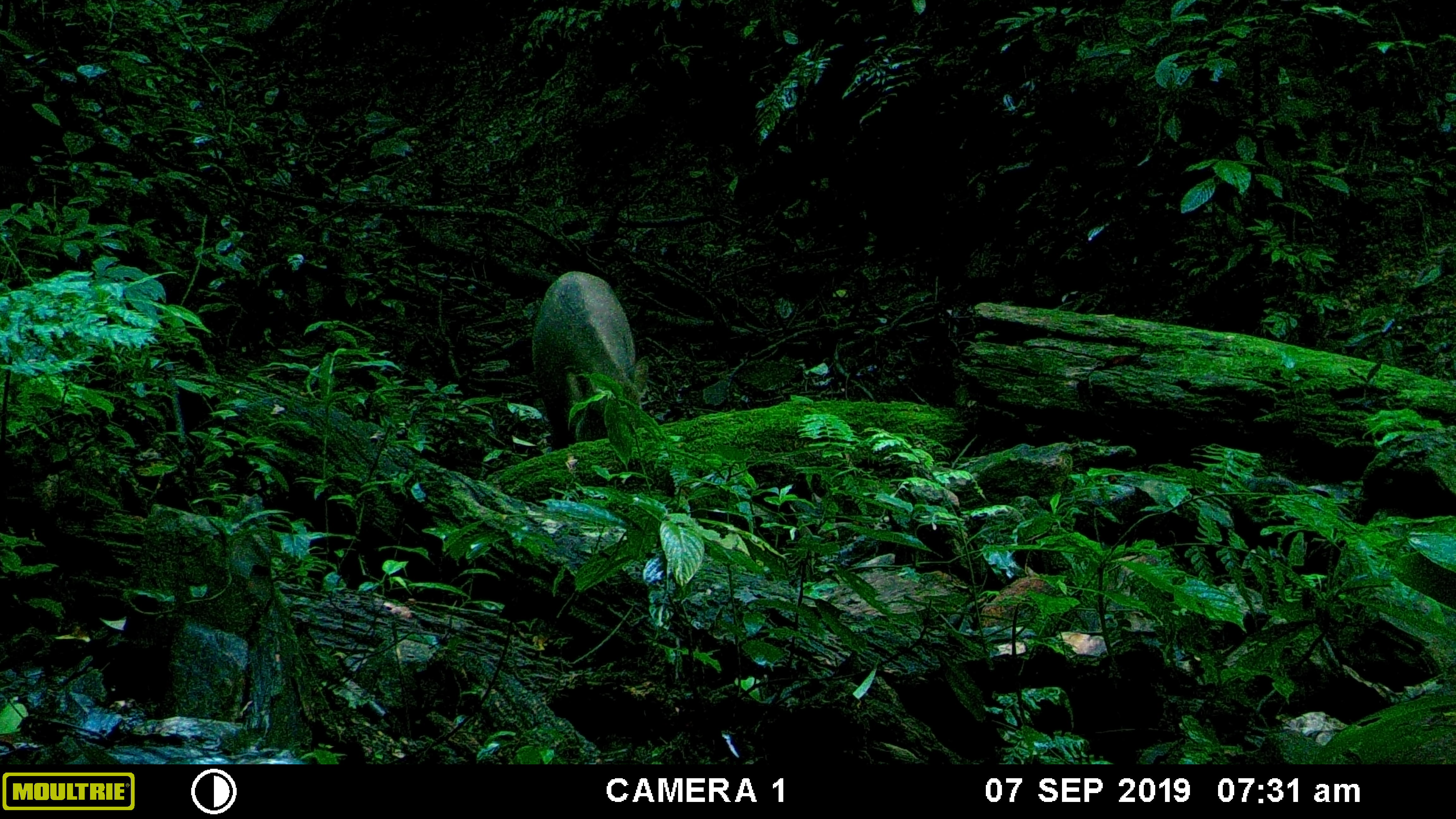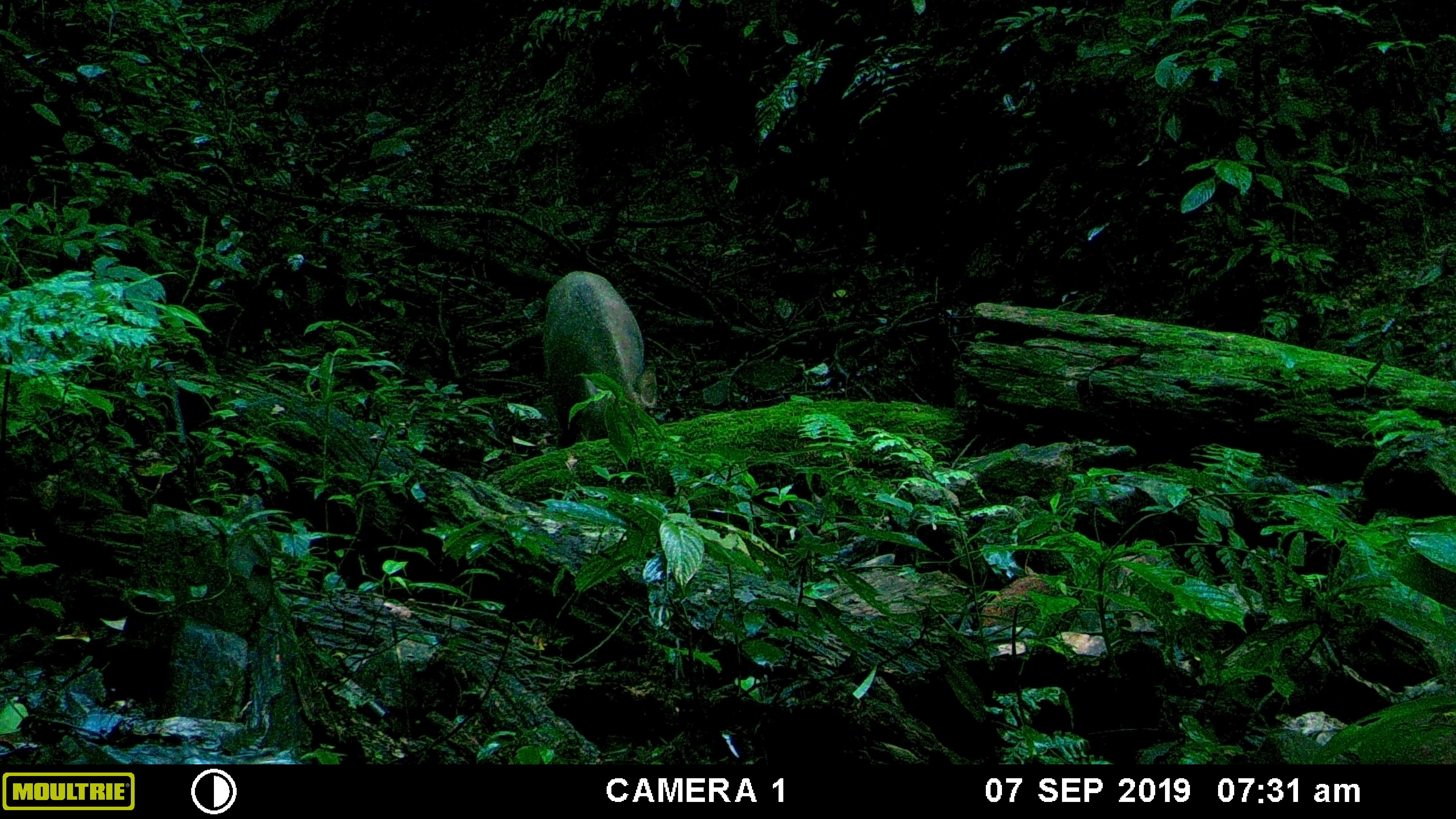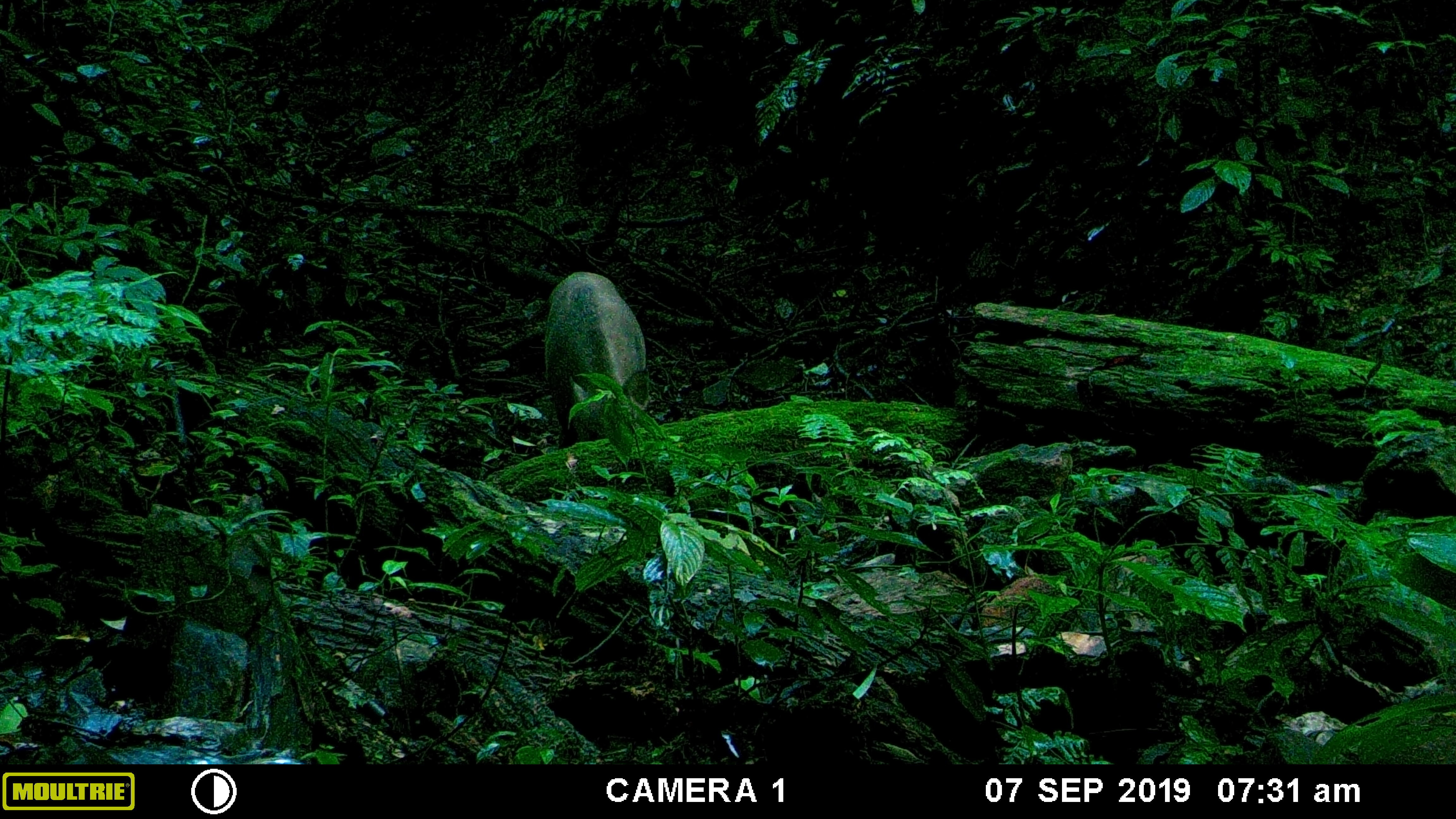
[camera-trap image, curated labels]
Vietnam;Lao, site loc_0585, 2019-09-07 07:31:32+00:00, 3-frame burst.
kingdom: Animalia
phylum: Chordata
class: Mammalia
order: Artiodactyla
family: Suidae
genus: Sus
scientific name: Sus scrofa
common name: eurasian wild pig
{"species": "eurasian wild pig (Sus scrofa)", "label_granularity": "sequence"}